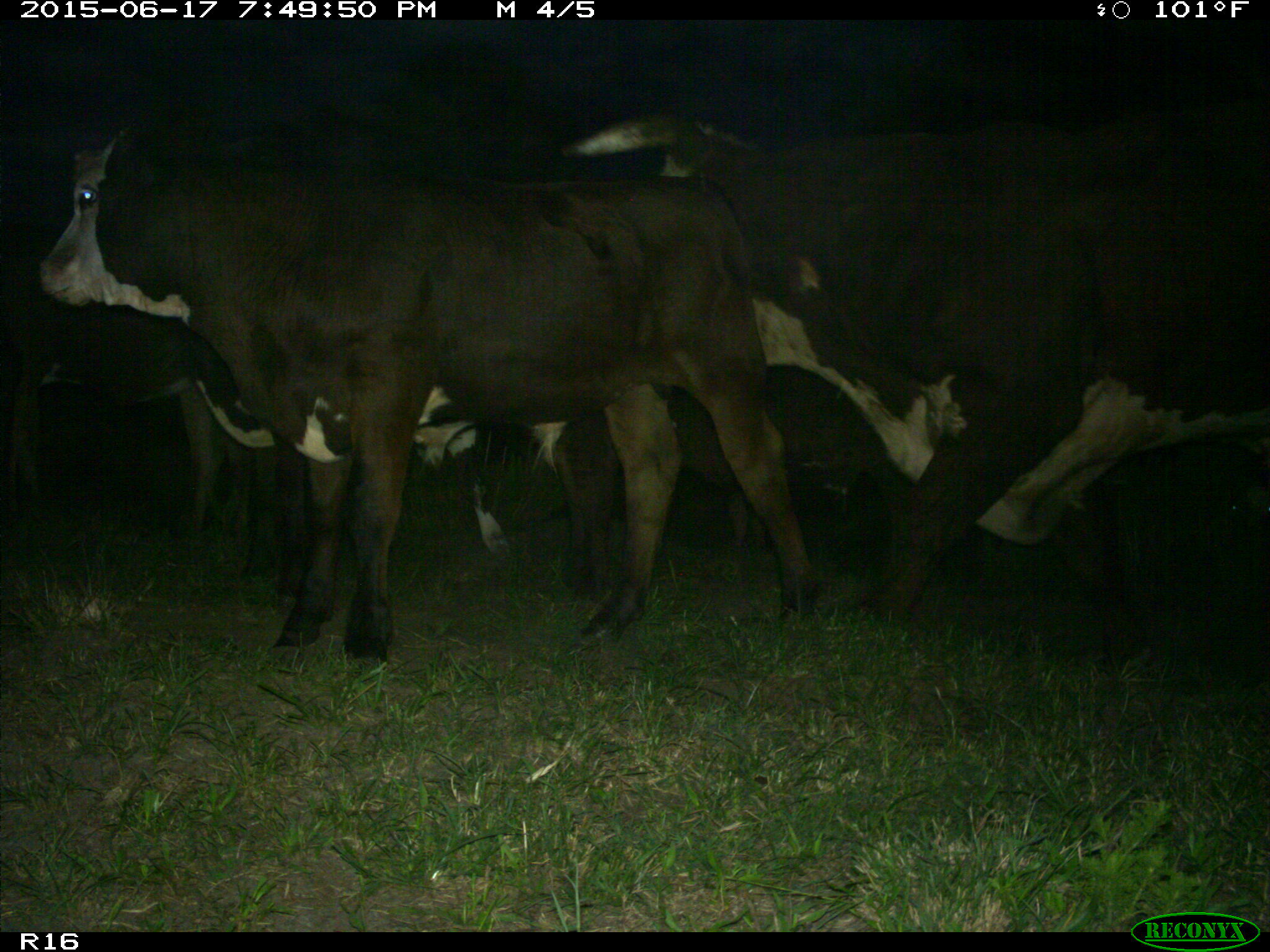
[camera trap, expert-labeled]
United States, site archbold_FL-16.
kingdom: Animalia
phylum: Chordata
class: Mammalia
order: Artiodactyla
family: Bovidae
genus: Bos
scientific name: Bos taurus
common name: domestic cow